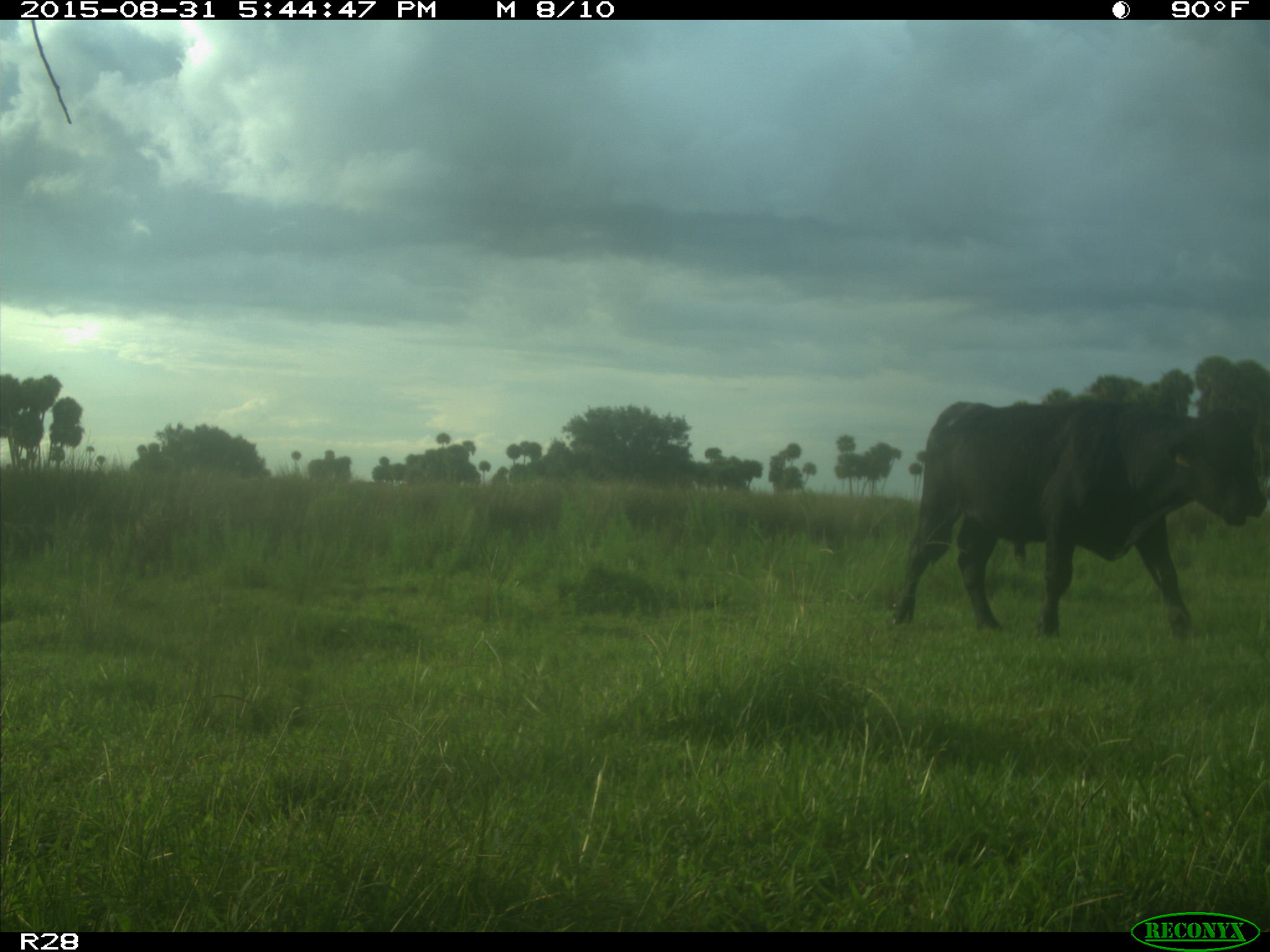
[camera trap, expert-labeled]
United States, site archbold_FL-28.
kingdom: Animalia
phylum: Chordata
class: Mammalia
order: Artiodactyla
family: Bovidae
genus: Bos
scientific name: Bos taurus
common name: domestic cow